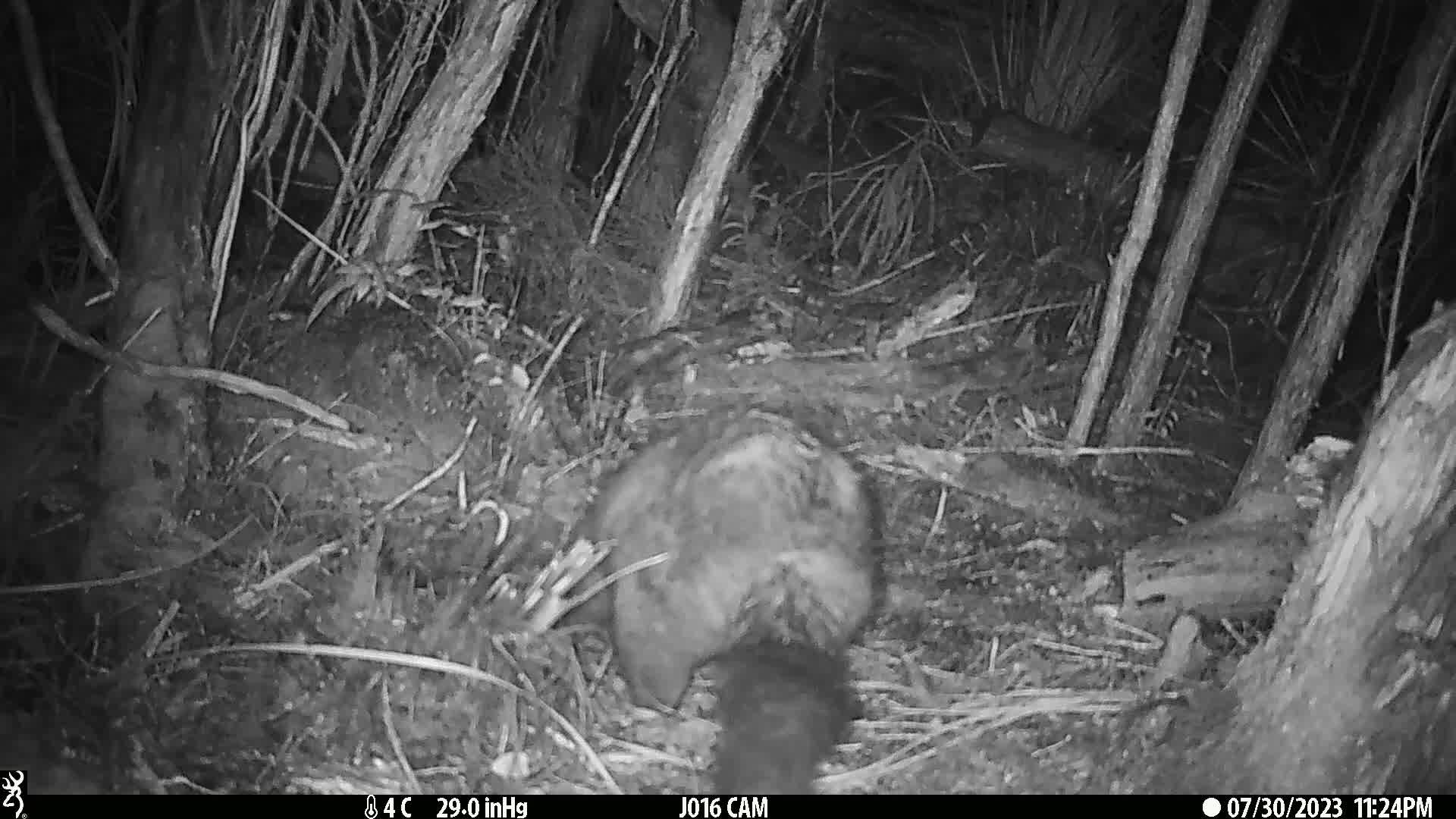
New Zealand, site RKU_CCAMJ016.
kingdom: Animalia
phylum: Chordata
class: Mammalia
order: Diprotodontia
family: Phalangeridae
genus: Trichosurus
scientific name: Trichosurus vulpecula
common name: common brushtail possum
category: possum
Possum (common brushtail possum) (Trichosurus vulpecula).